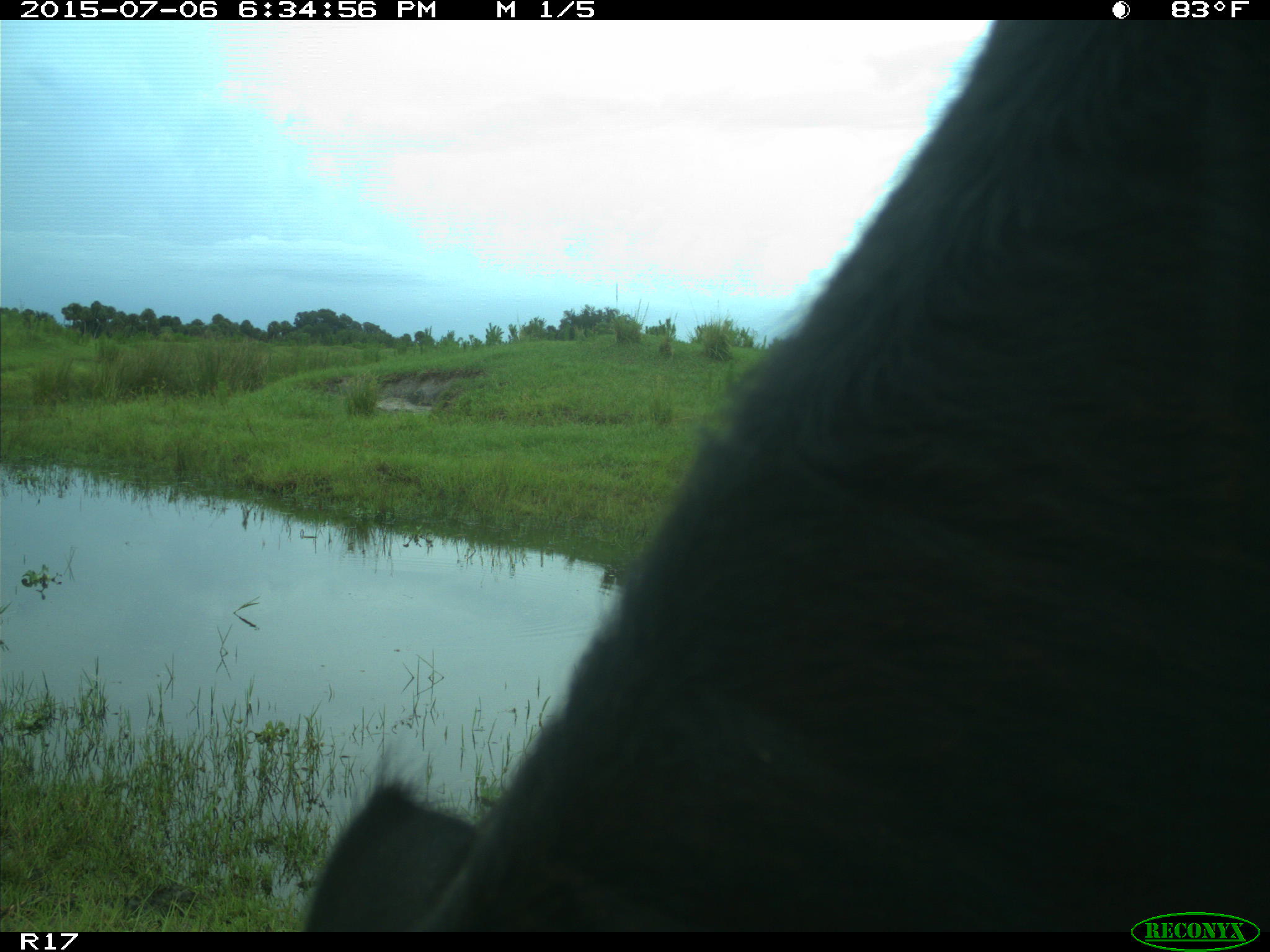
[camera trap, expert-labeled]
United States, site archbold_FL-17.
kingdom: Animalia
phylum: Chordata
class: Mammalia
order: Artiodactyla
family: Bovidae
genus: Bos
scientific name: Bos taurus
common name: domestic cow